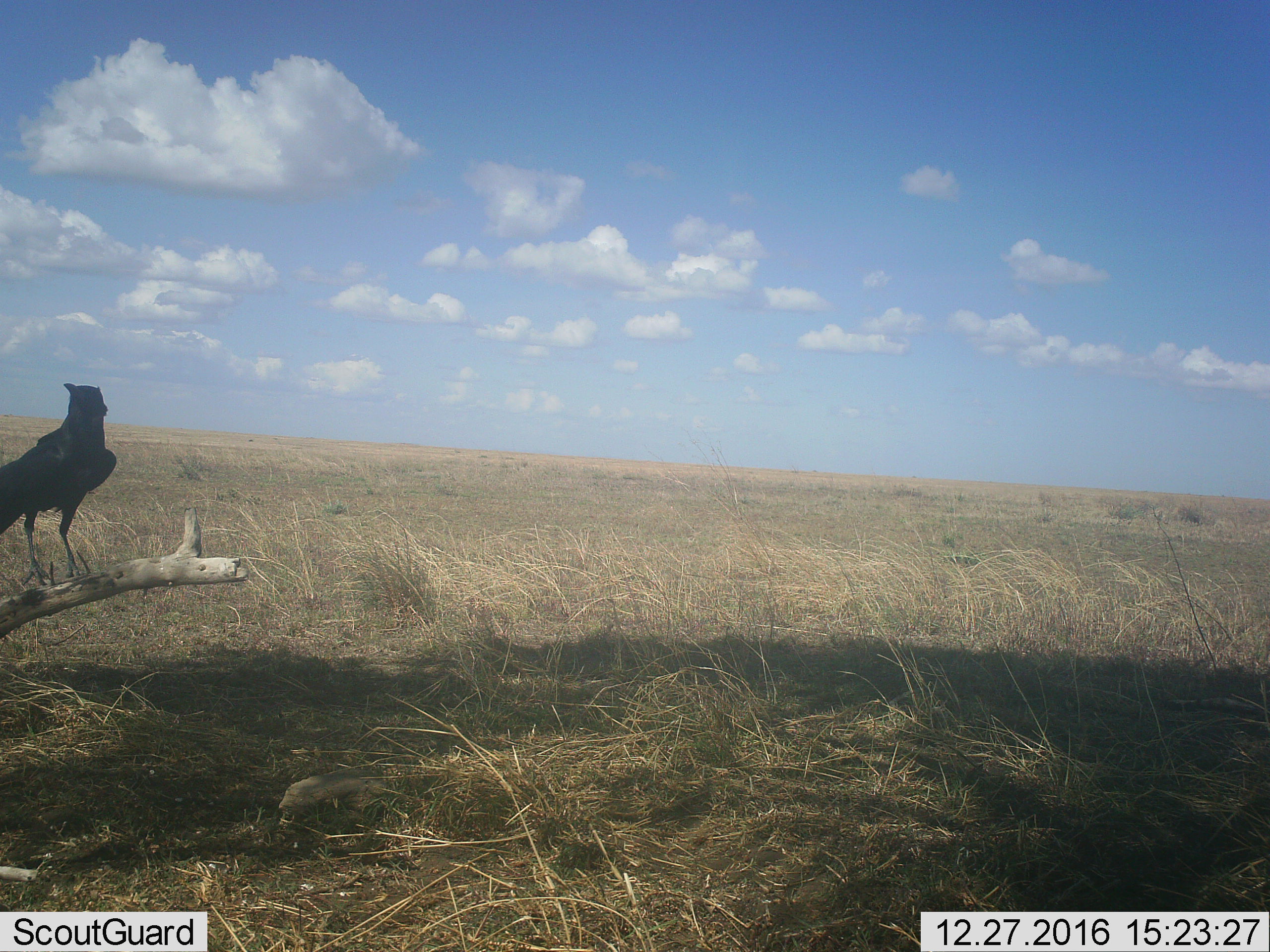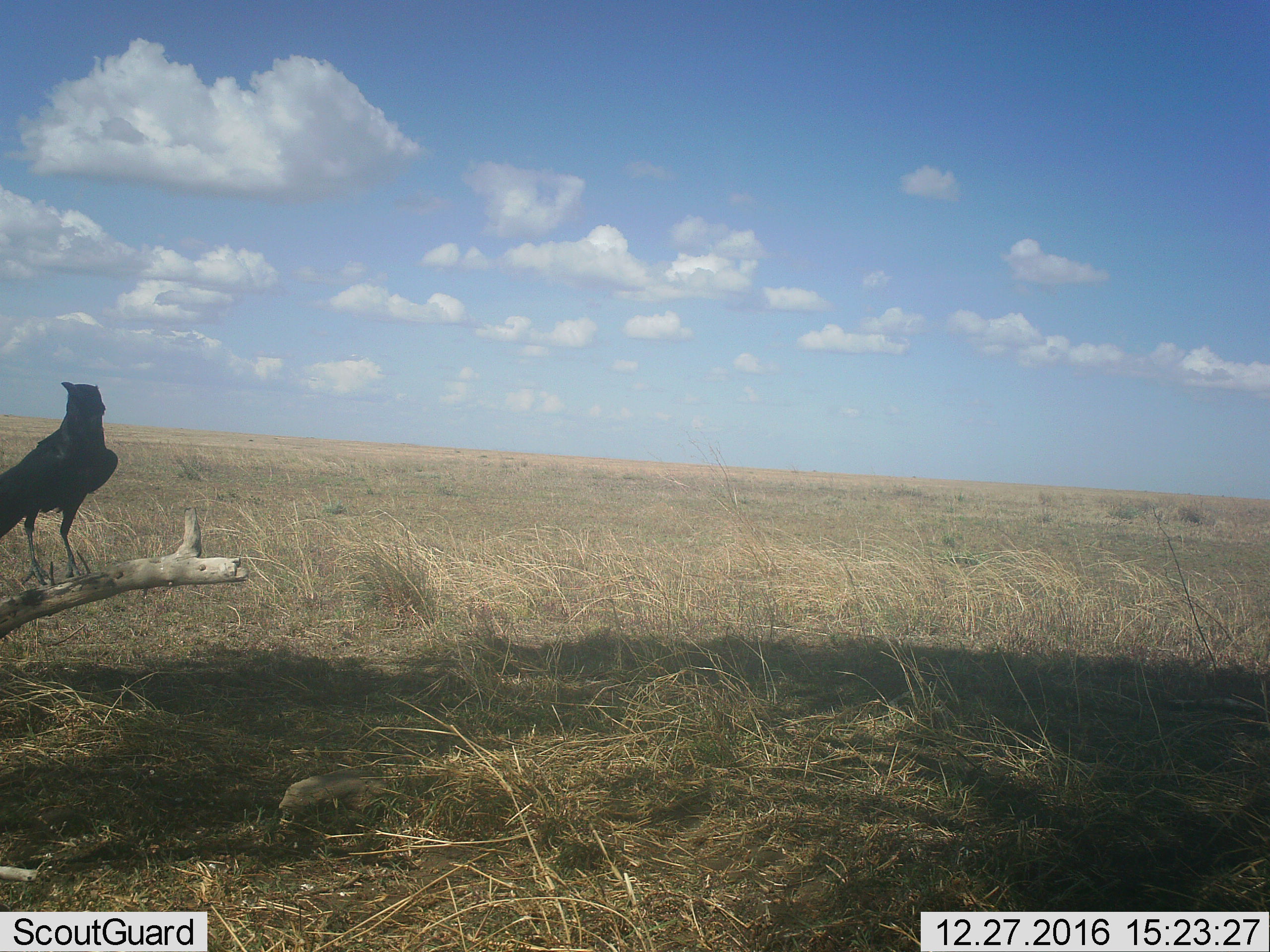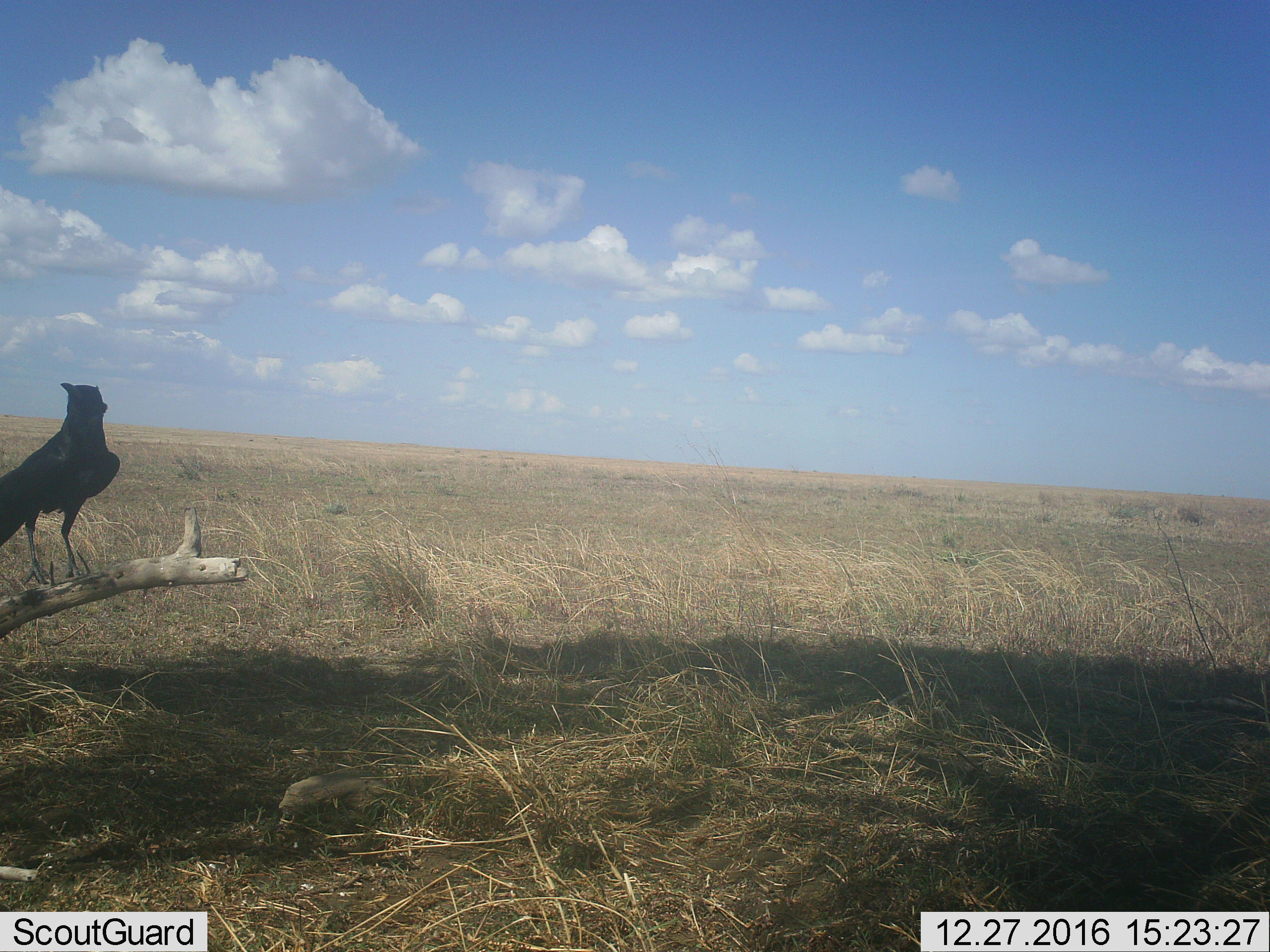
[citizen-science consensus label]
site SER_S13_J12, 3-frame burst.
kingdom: Animalia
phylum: Chordata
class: Aves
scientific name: Aves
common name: bird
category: birdother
Birdother (bird) (Aves), count 1. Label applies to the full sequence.